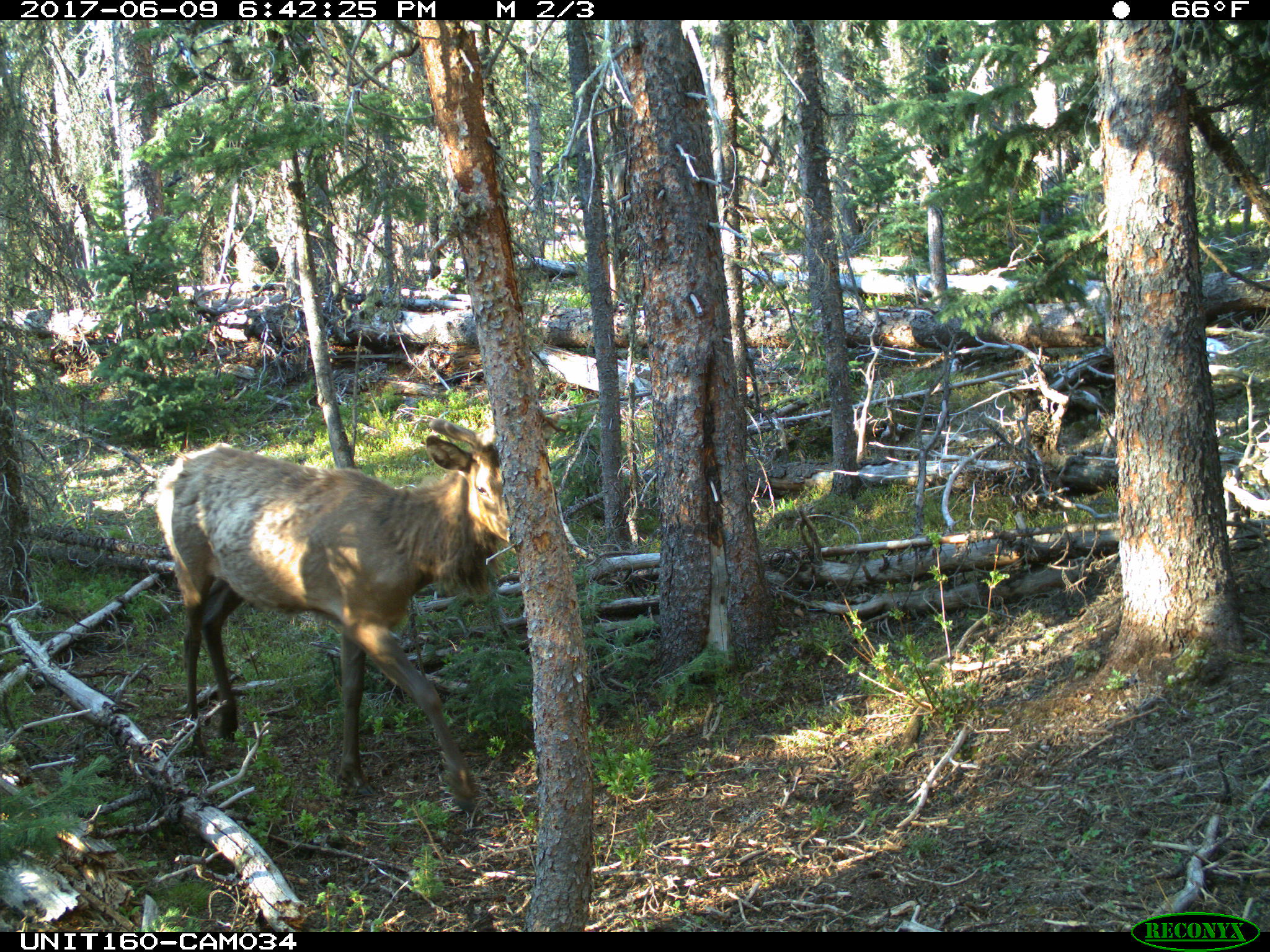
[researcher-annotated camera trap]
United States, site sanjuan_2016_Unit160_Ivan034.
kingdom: Animalia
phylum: Chordata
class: Mammalia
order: Artiodactyla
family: Cervidae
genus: Cervus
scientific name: Cervus elaphus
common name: red deer